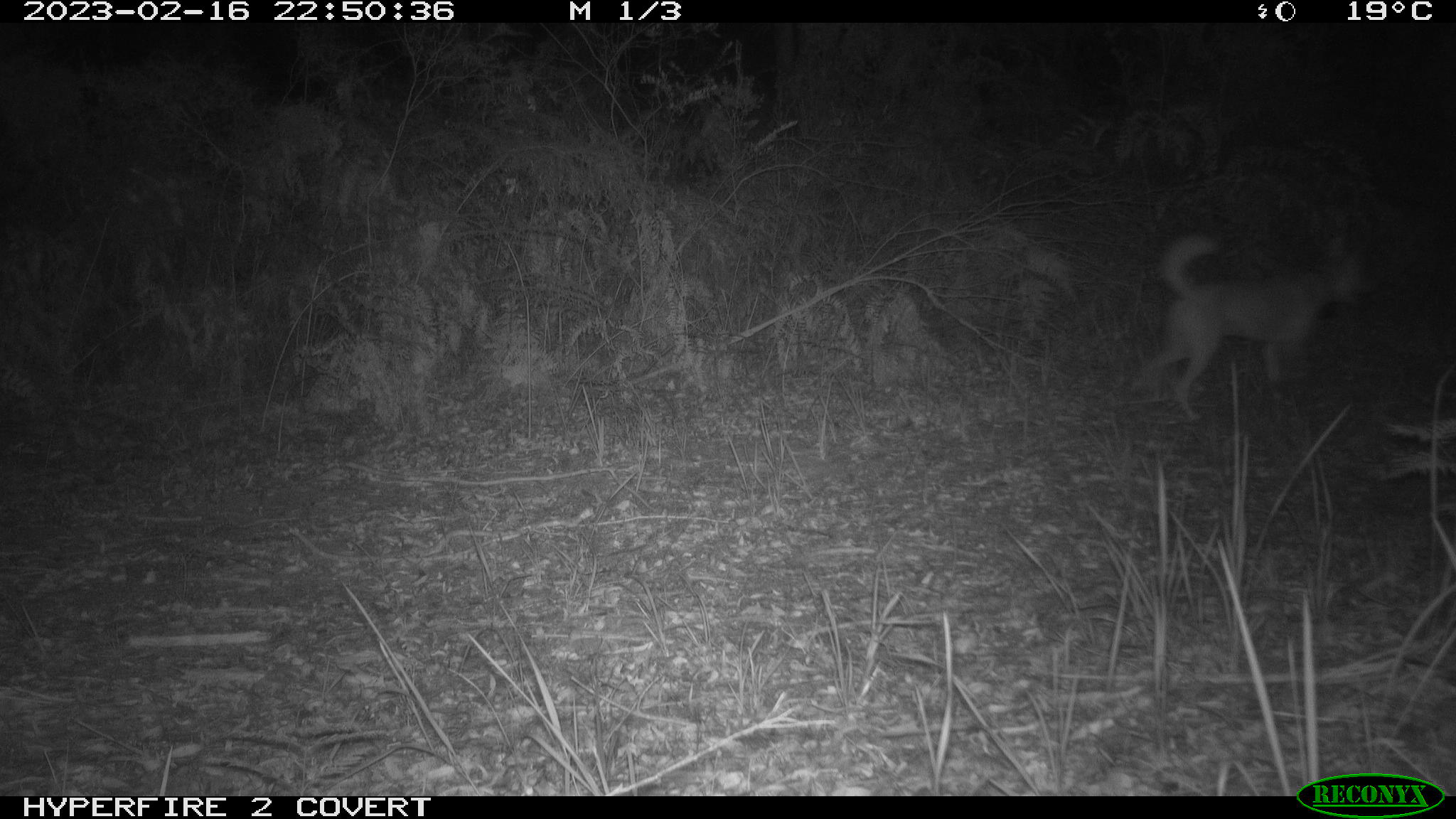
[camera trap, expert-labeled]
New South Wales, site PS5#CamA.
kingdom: Animalia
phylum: Chordata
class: Mammalia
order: Carnivora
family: Canidae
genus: Canis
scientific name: Canis familiaris dingo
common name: dingo